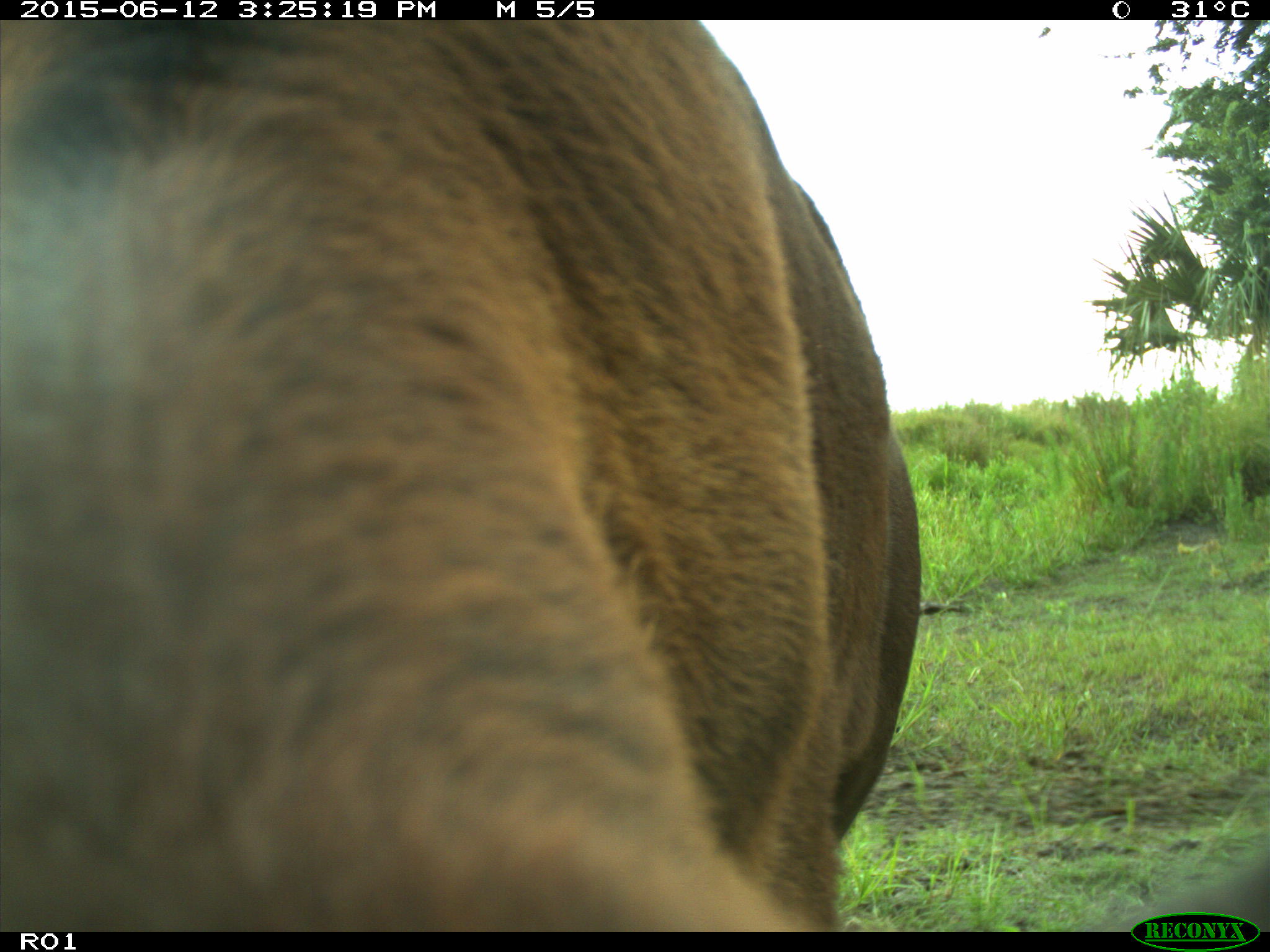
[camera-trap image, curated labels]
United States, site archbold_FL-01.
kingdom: Animalia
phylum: Chordata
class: Mammalia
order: Artiodactyla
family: Bovidae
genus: Bos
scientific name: Bos taurus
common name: domestic cow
Bos taurus (domestic cow).